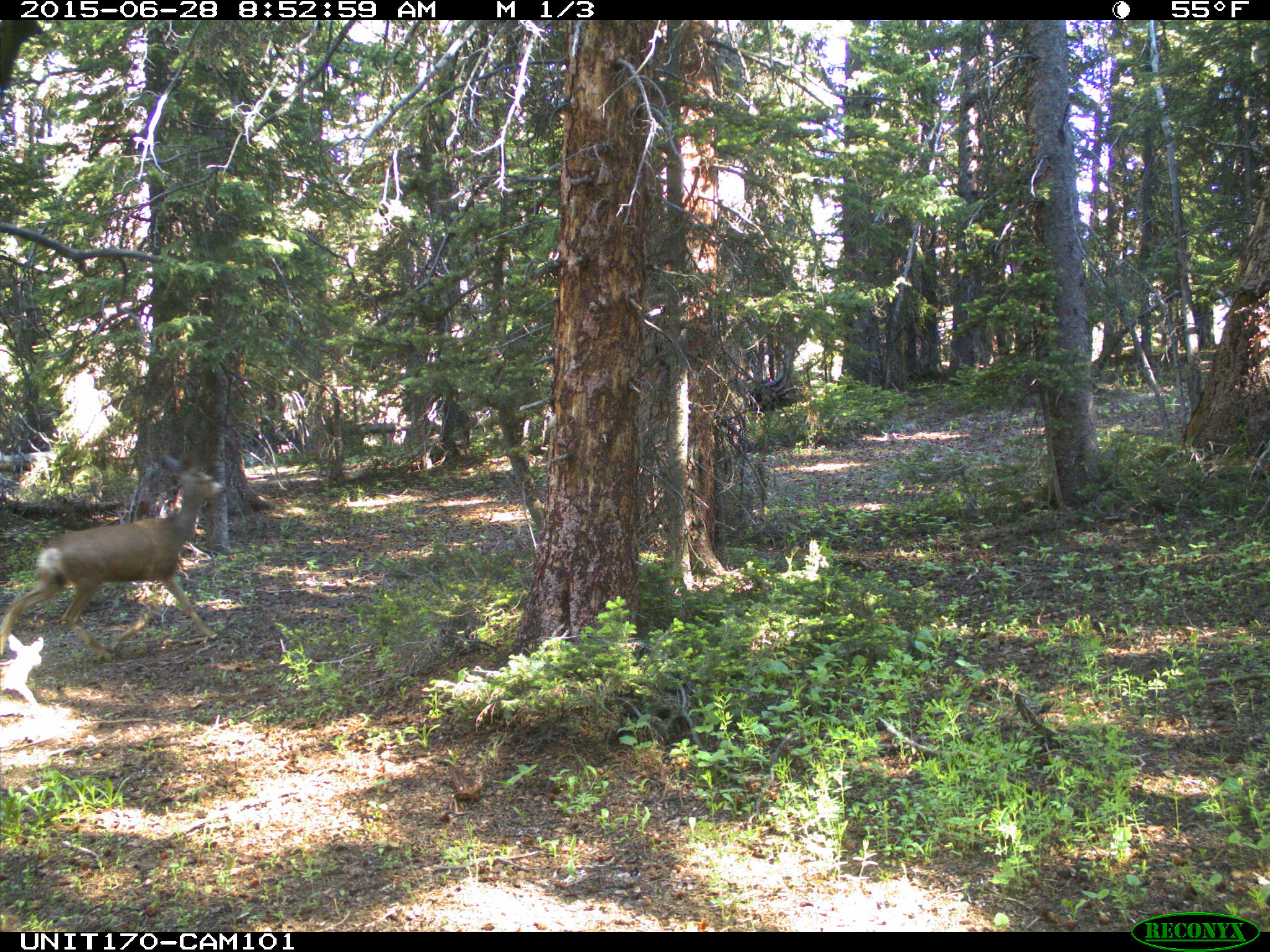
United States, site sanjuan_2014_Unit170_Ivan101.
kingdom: Animalia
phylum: Chordata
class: Mammalia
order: Artiodactyla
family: Cervidae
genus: Odocoileus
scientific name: Odocoileus hemionus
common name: mule deer